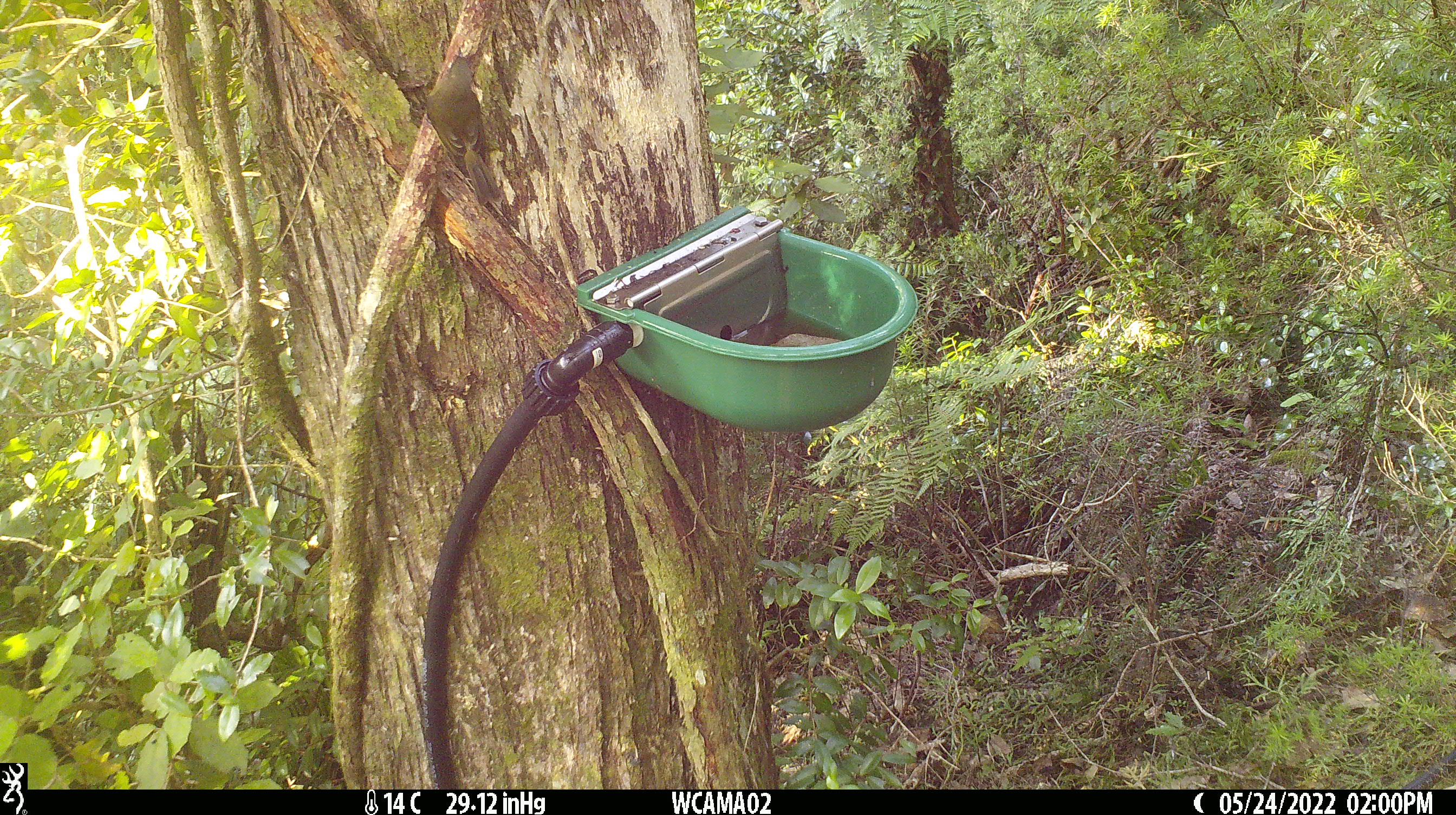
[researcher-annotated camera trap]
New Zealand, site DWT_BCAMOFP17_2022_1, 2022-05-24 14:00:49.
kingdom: Animalia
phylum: Chordata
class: Aves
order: Passeriformes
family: Meliphagidae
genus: Anthornis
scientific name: Anthornis melanura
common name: new zealand bellbird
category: bellbird